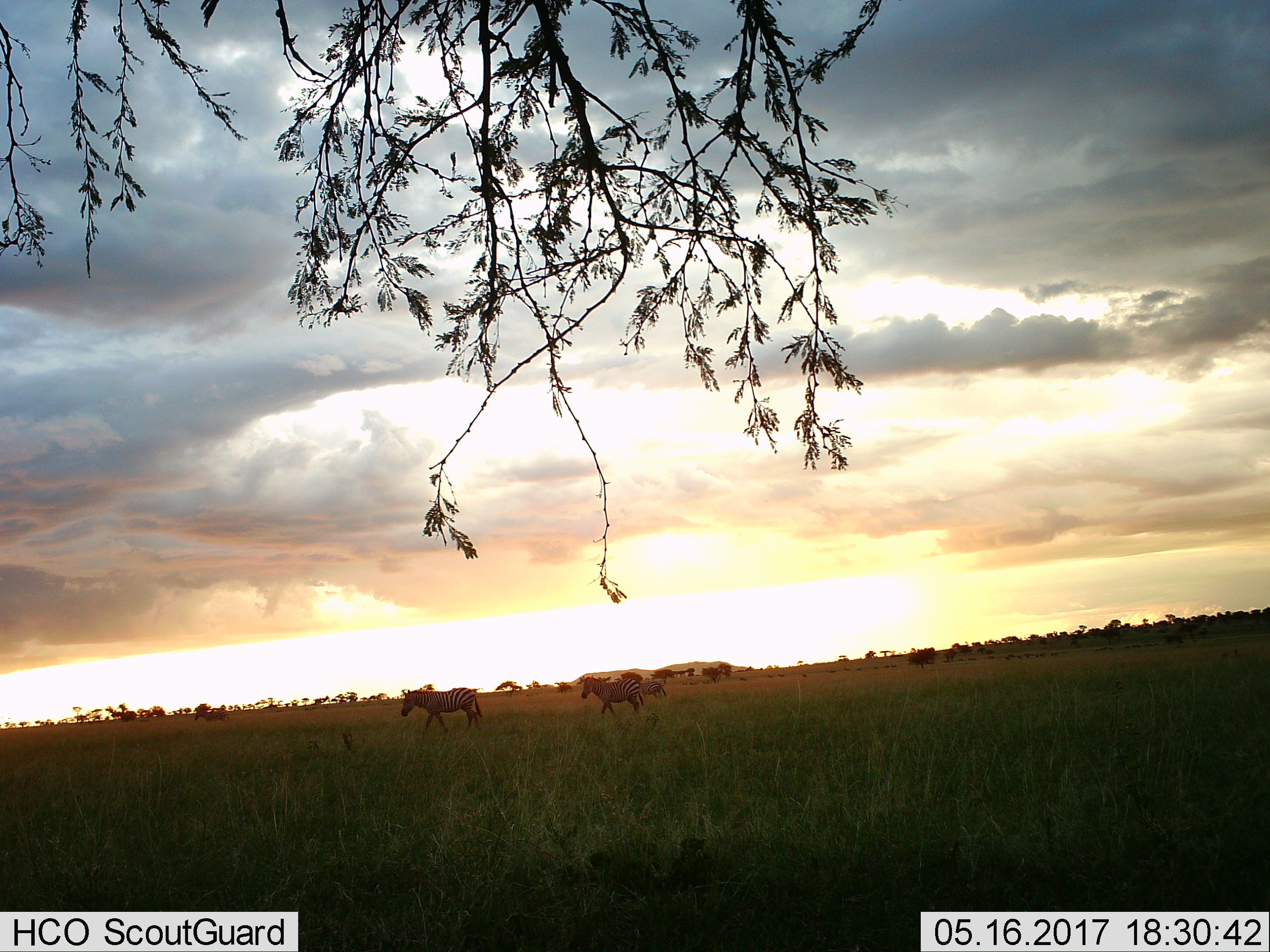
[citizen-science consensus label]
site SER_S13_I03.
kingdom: Animalia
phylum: Chordata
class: Mammalia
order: Perissodactyla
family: Equidae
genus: Equus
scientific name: Equus quagga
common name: plains zebra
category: zebraplains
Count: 4.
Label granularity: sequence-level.